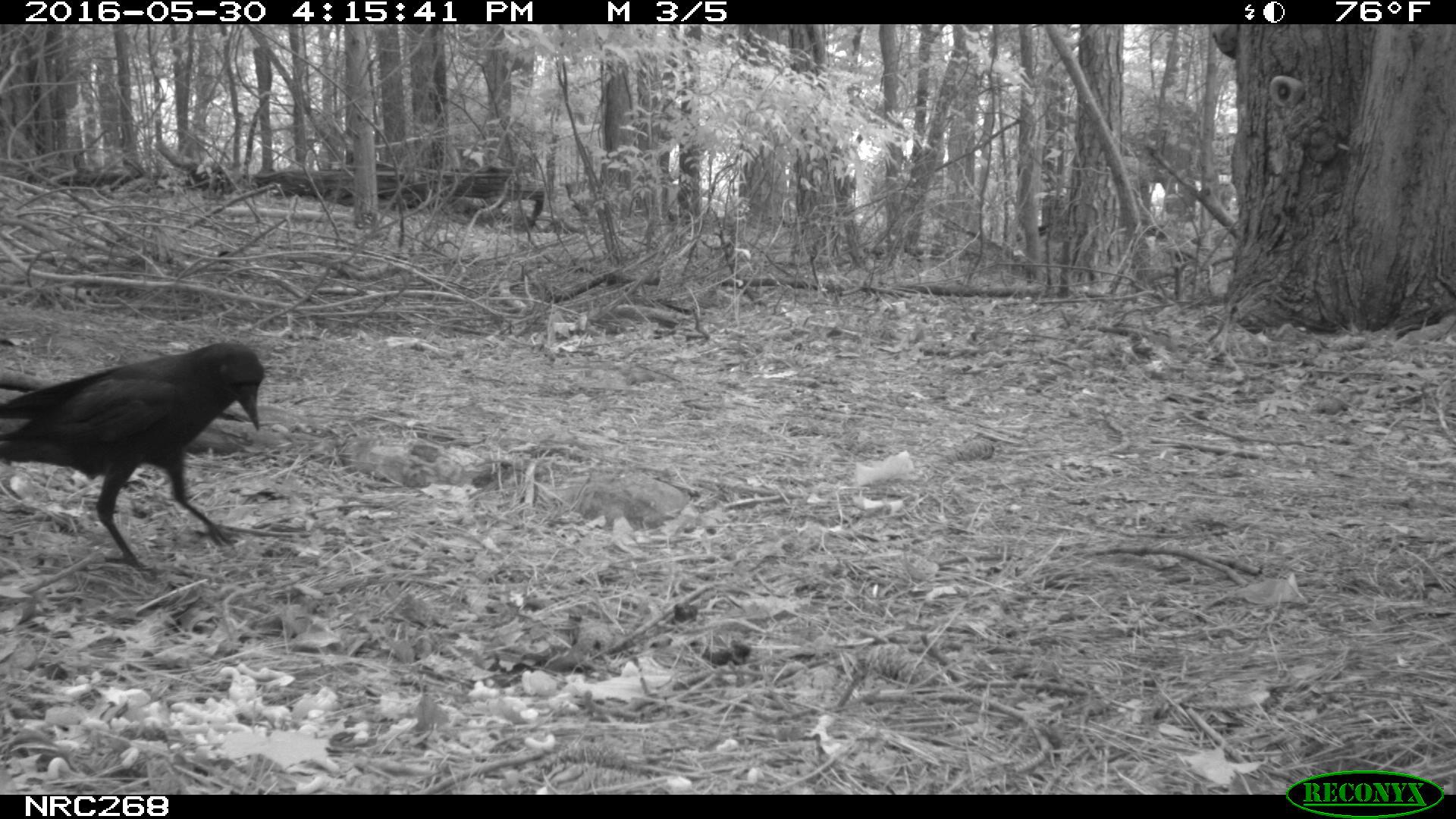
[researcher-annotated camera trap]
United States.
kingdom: Animalia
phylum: Chordata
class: Aves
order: Passeriformes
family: Corvidae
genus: Corvus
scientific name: Corvus brachyrhynchos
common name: american crow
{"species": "American Crow (Corvus brachyrhynchos)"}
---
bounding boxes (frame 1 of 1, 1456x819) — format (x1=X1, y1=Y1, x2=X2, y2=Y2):
American Crow: (x1=0, y1=337, x2=265, y2=580)